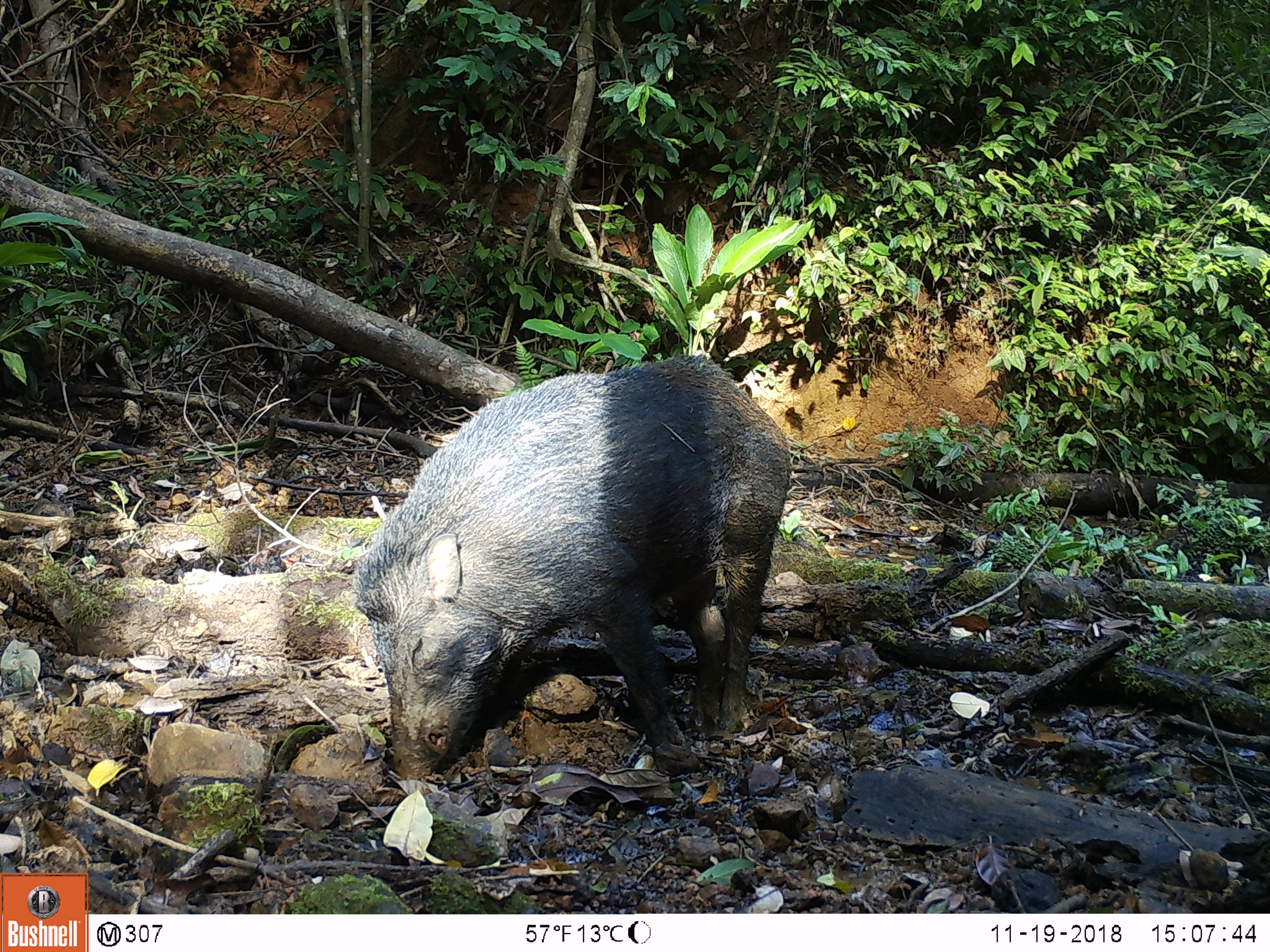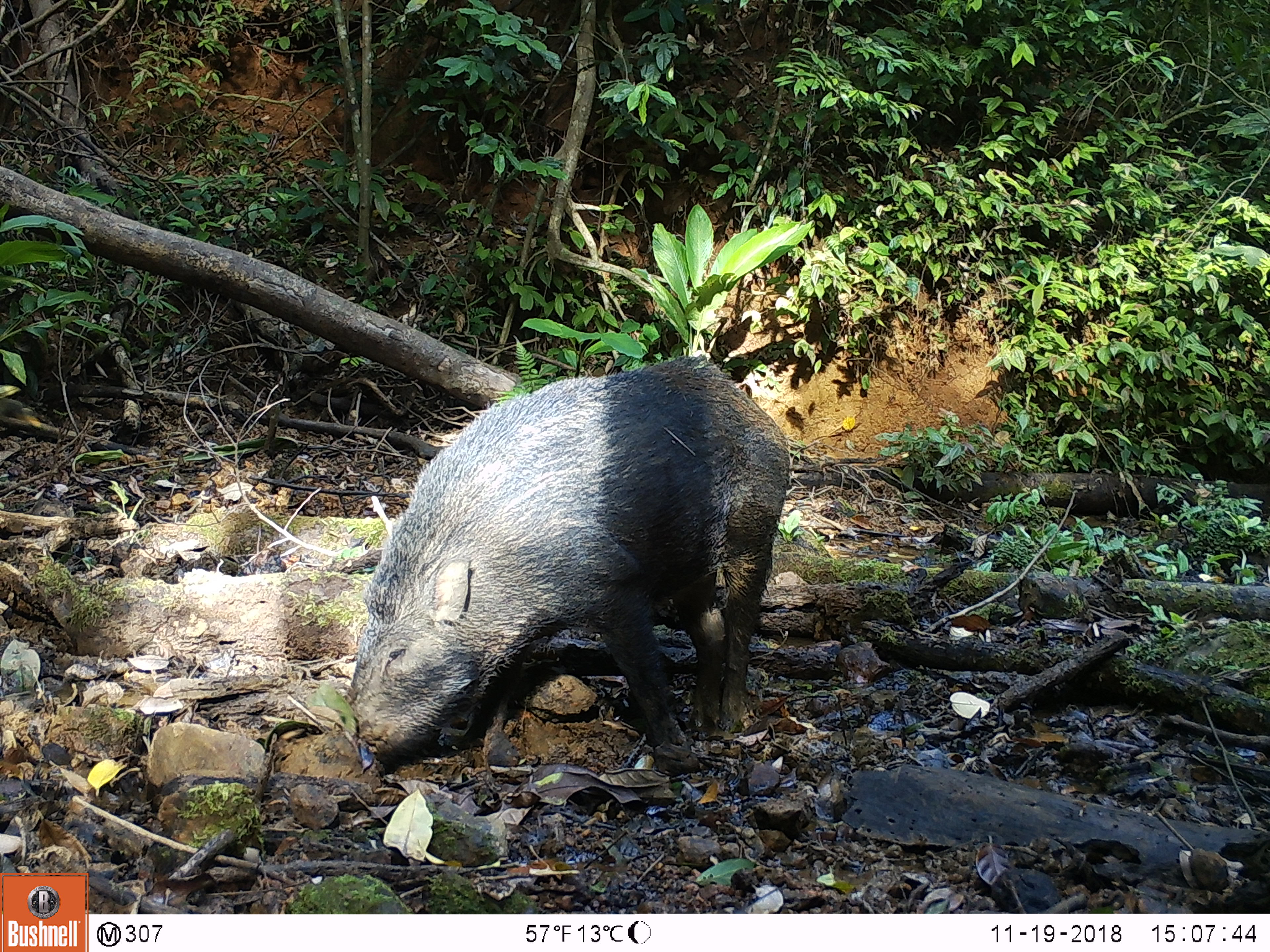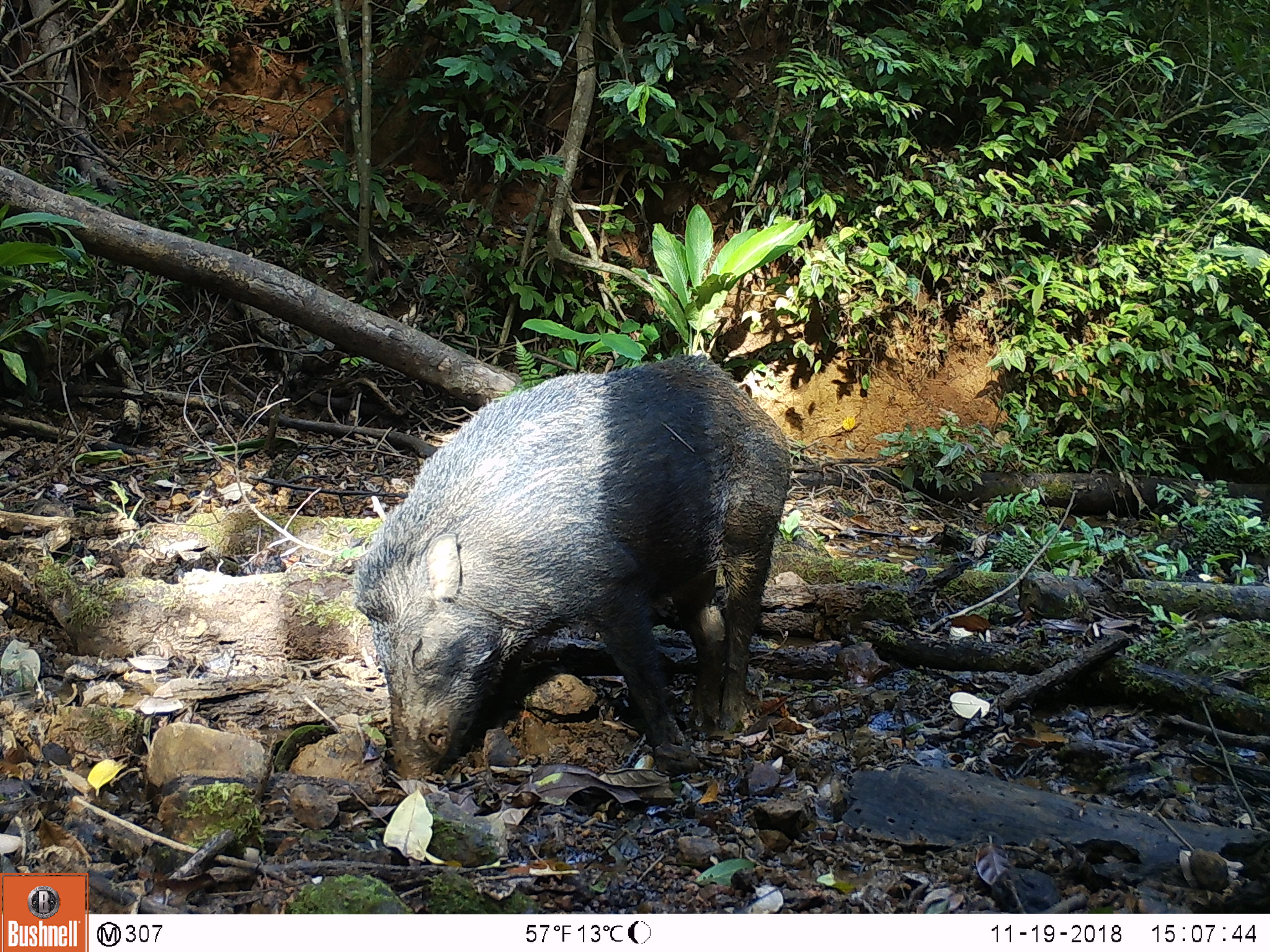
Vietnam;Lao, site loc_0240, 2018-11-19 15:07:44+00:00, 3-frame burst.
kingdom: Animalia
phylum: Chordata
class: Aves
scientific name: Aves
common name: bird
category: unidentified bird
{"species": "unidentified bird (bird) (Aves)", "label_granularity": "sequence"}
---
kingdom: Animalia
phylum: Chordata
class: Mammalia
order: Artiodactyla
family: Suidae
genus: Sus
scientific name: Sus scrofa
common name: eurasian wild pig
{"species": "eurasian wild pig (Sus scrofa)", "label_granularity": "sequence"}